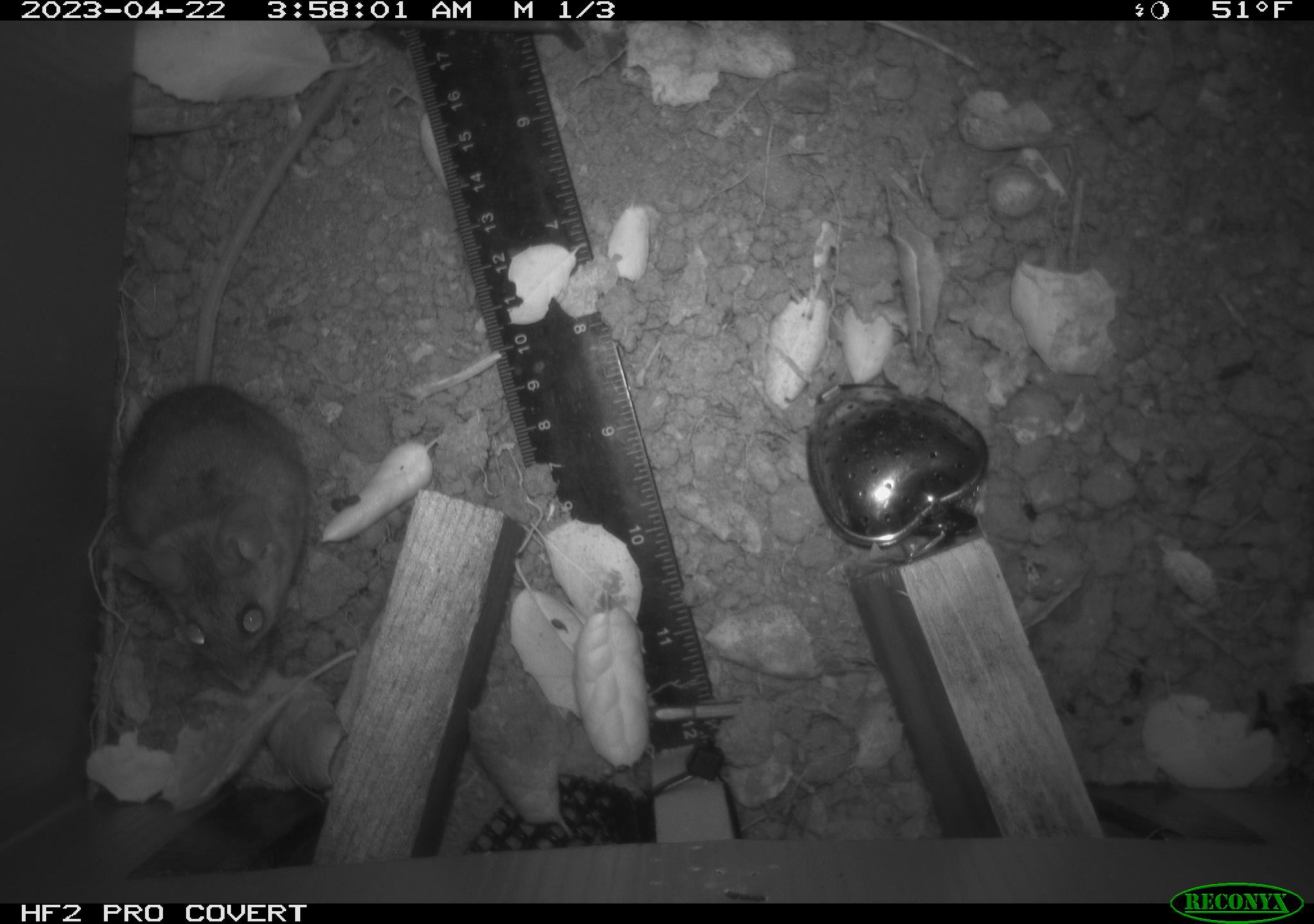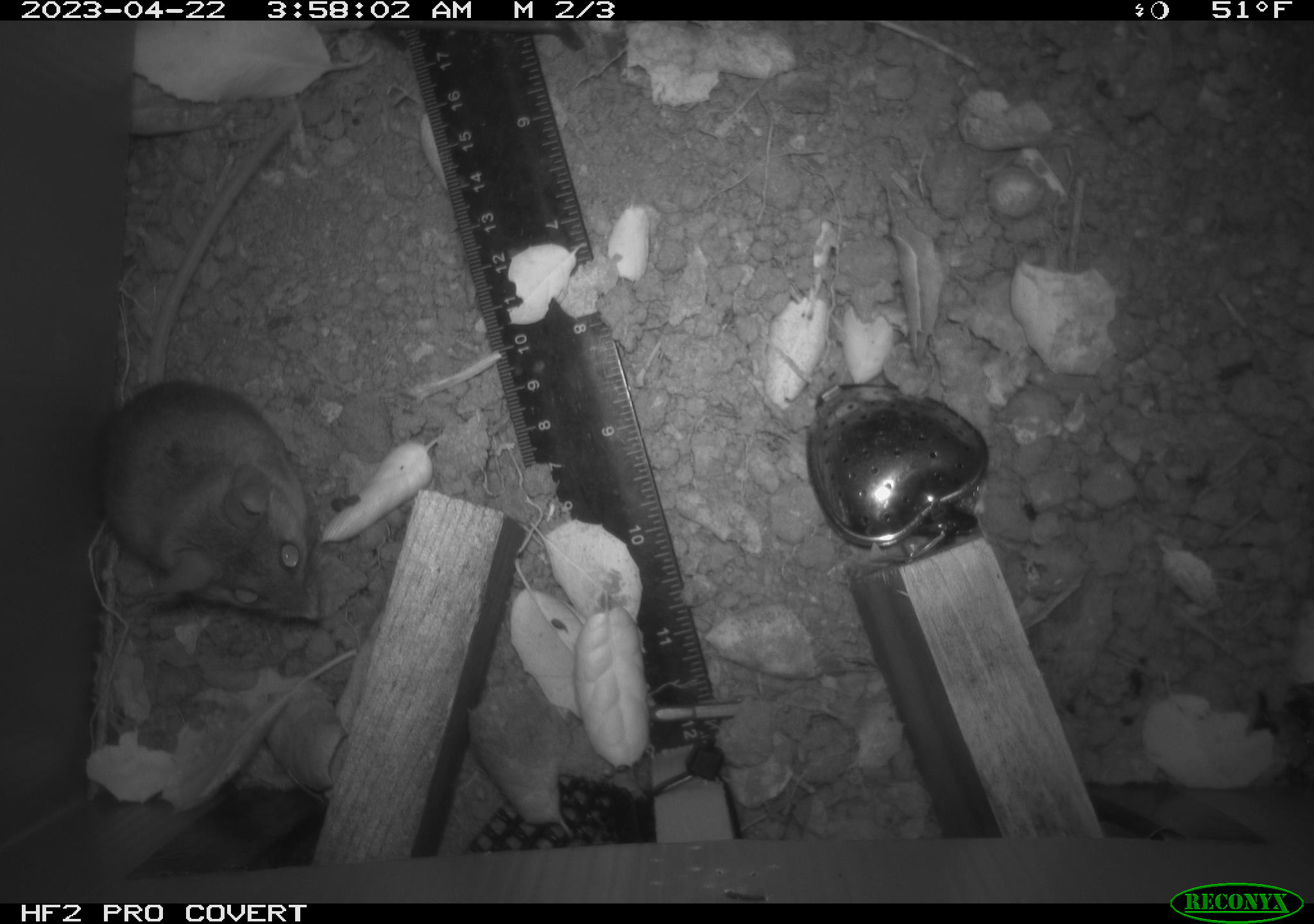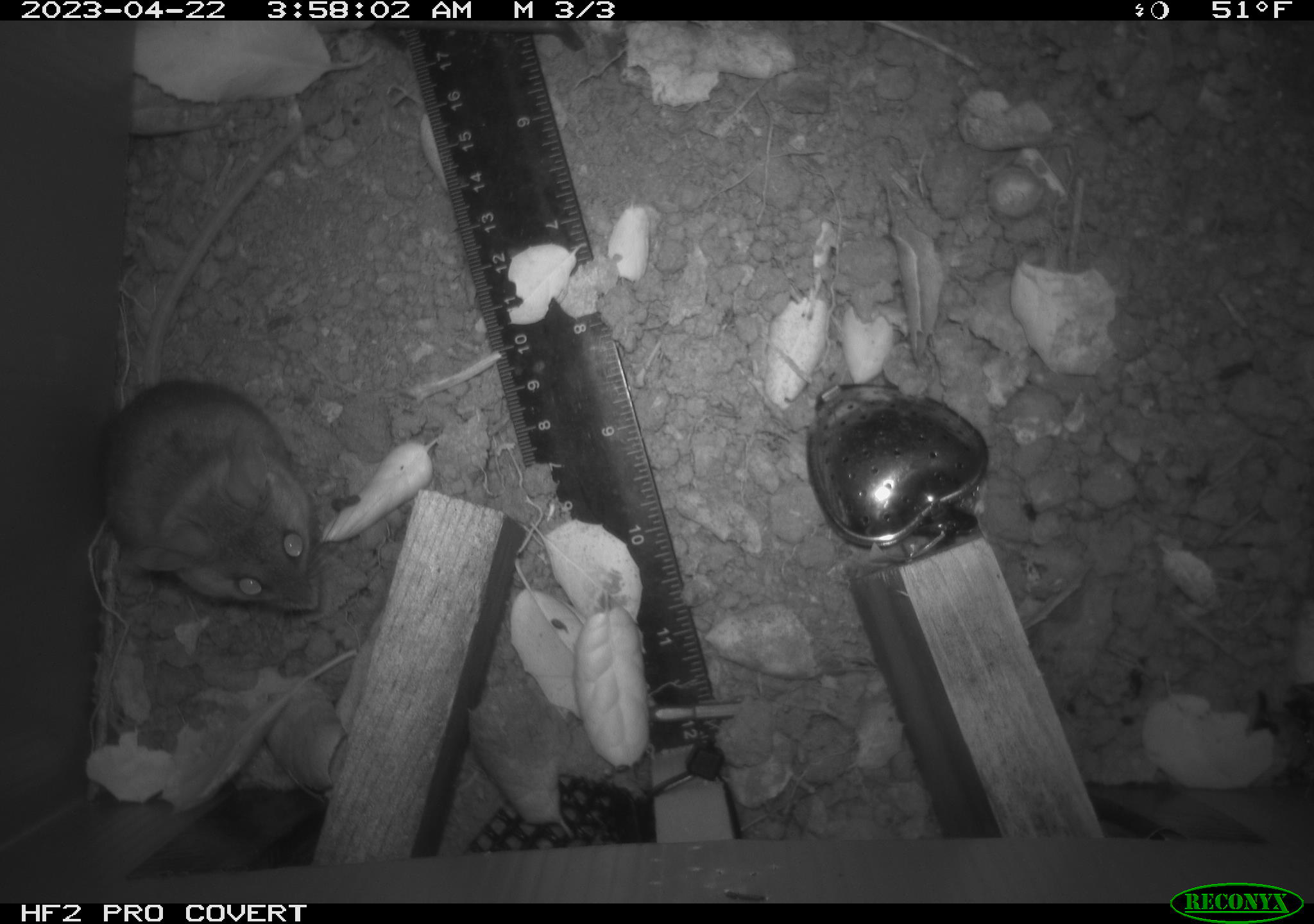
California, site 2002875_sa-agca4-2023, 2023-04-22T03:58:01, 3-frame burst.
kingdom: Animalia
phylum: Chordata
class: Mammalia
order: Rodentia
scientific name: Rodentia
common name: mouse species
Mouse species (Rodentia).